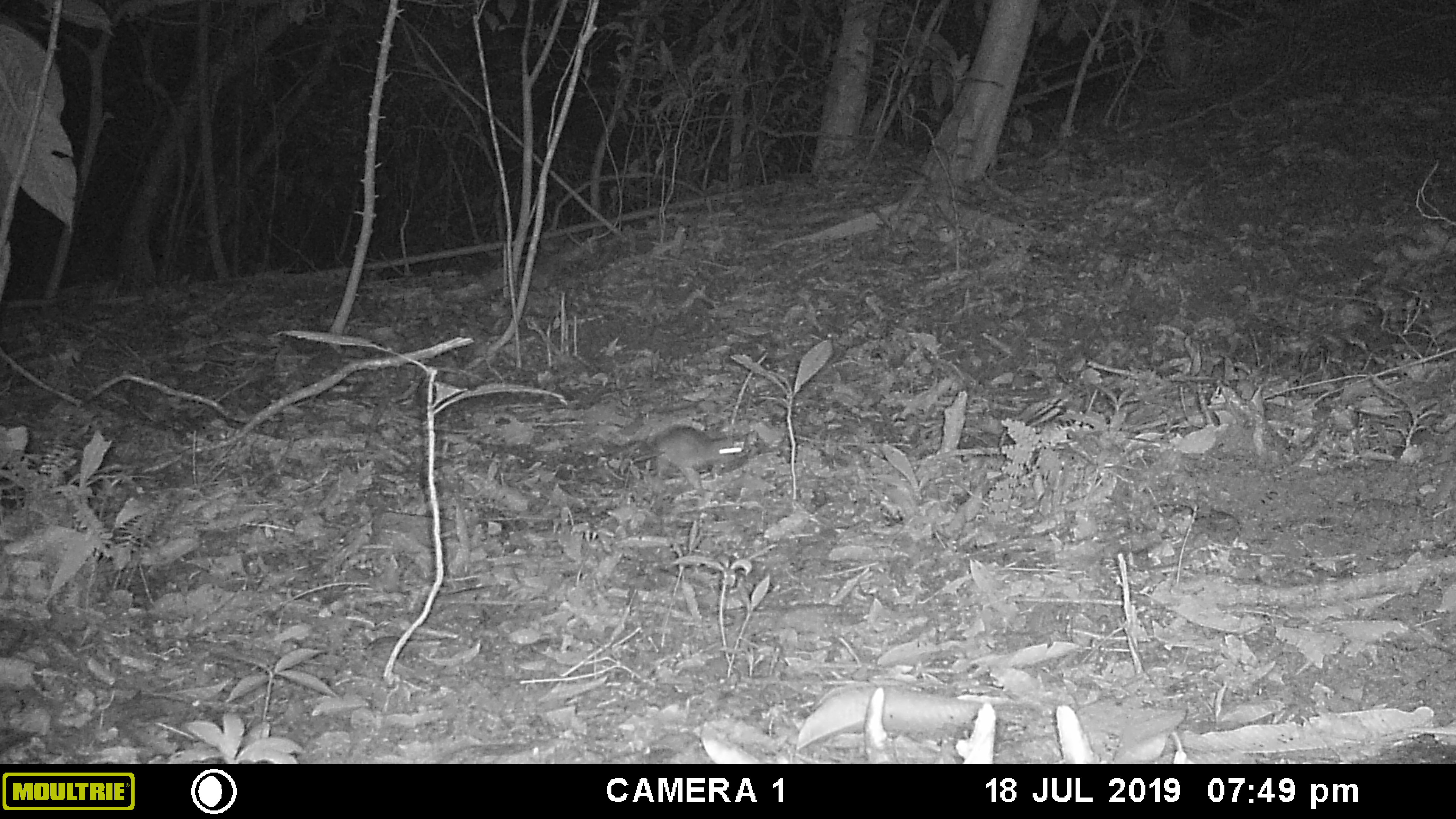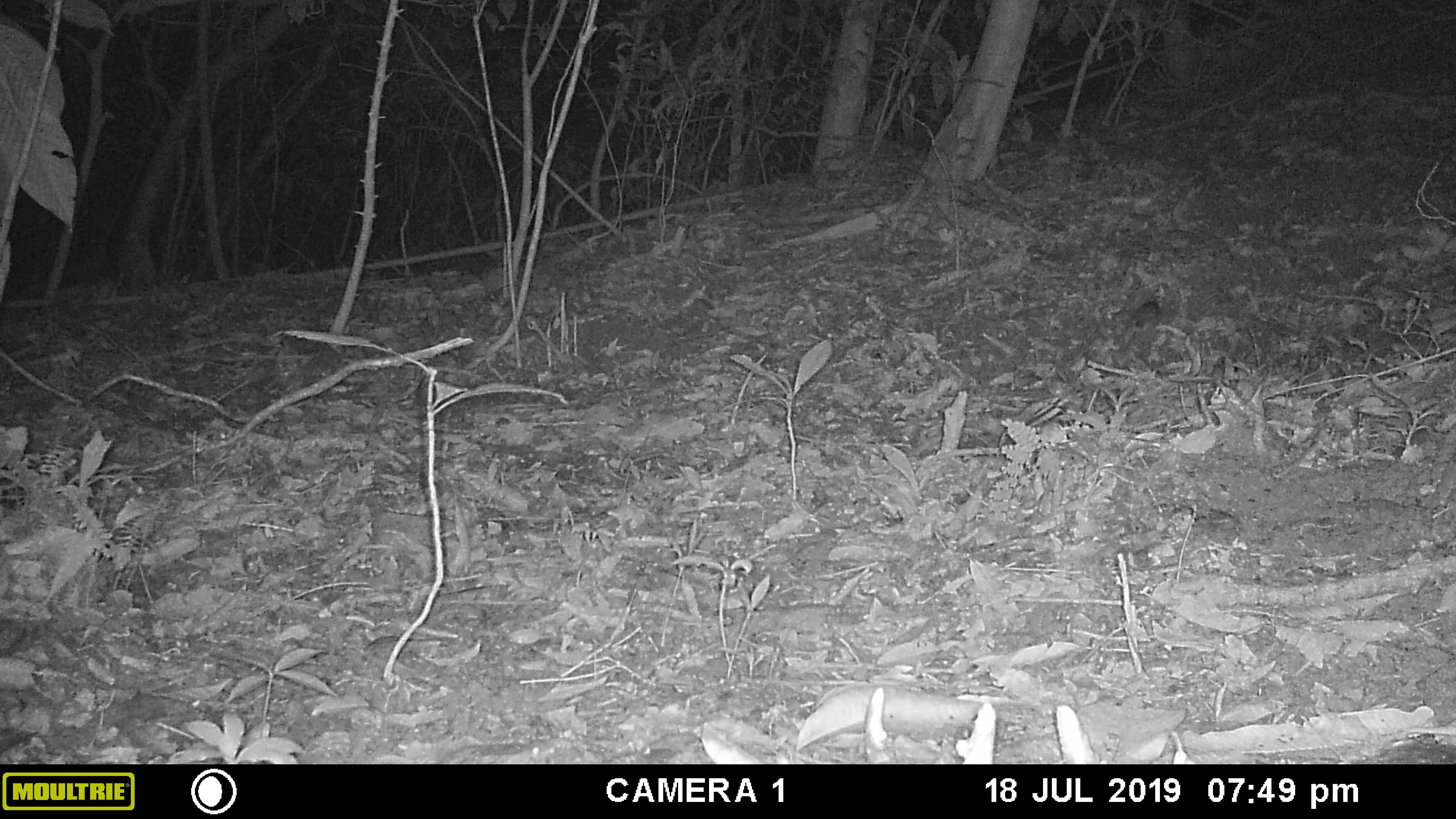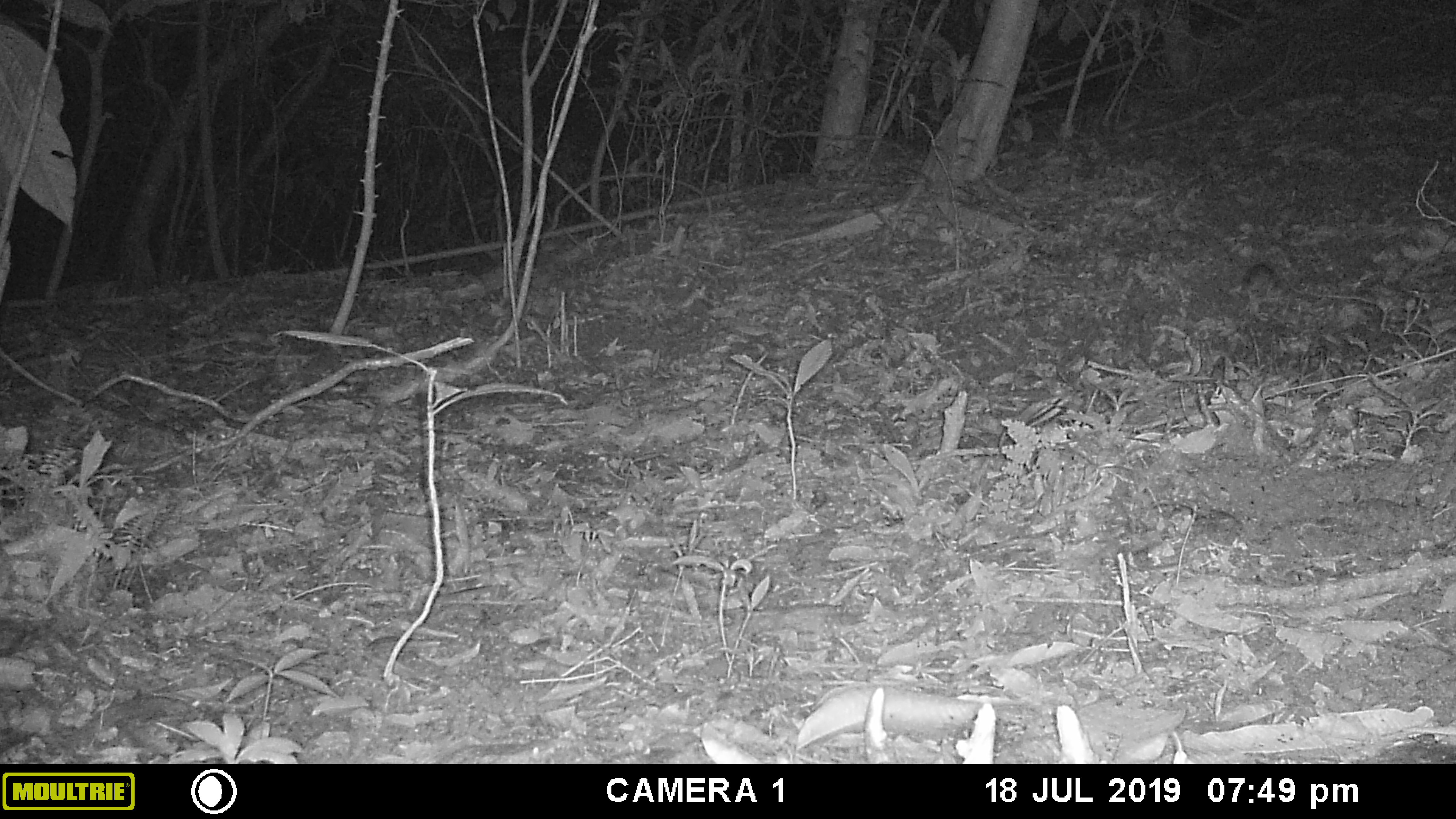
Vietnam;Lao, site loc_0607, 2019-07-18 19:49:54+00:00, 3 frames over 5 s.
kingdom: Animalia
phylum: Chordata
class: Mammalia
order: Rodentia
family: Muridae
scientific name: Muridae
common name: old-world mice and rats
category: unidentified murid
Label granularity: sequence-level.